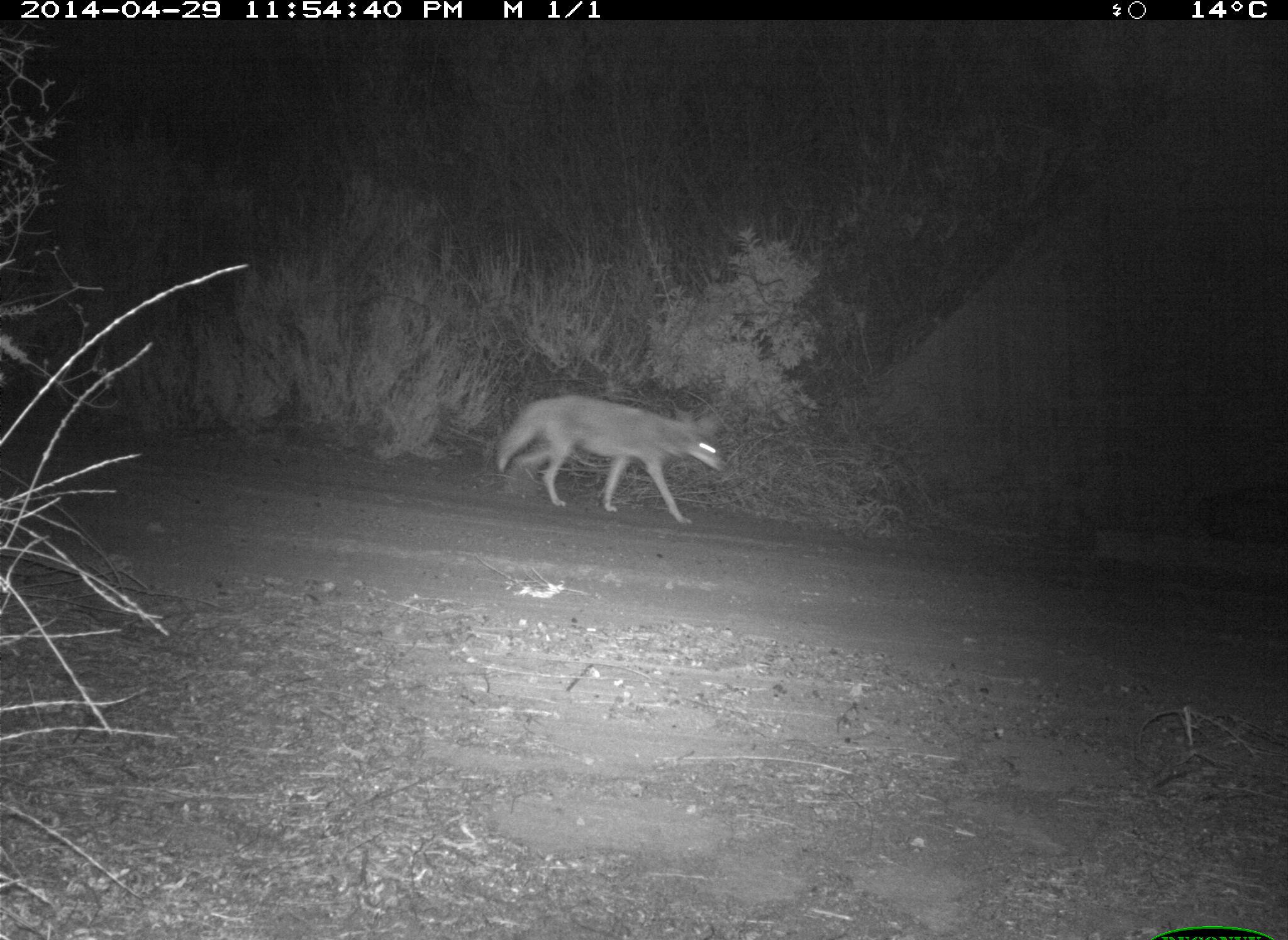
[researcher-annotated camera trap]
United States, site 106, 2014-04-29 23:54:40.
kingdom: Animalia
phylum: Chordata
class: Mammalia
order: Carnivora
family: Canidae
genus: Canis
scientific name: Canis latrans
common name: coyote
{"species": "coyote (Canis latrans)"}